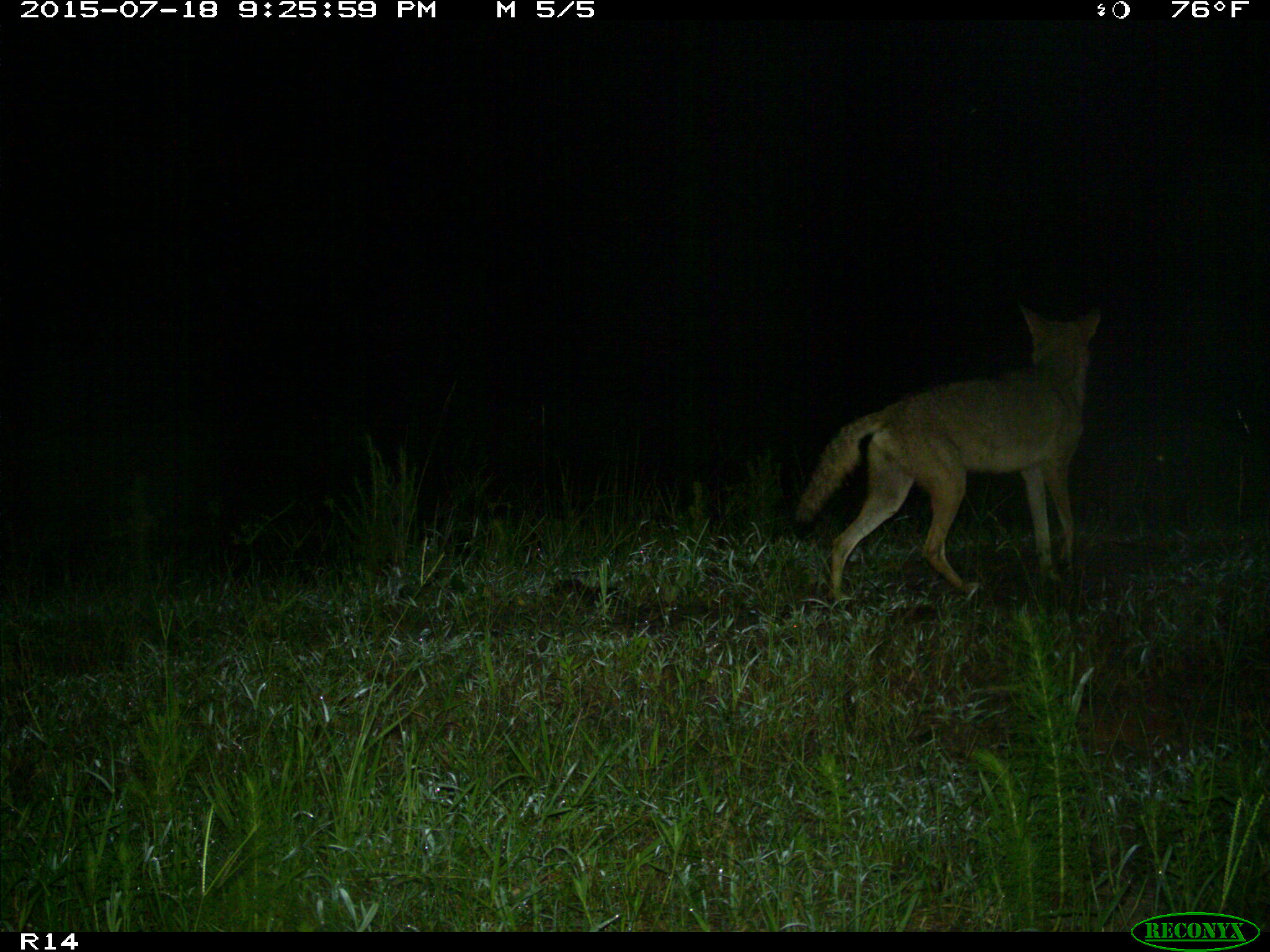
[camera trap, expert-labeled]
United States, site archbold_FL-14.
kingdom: Animalia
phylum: Chordata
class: Mammalia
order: Carnivora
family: Canidae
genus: Canis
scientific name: Canis latrans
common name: coyote